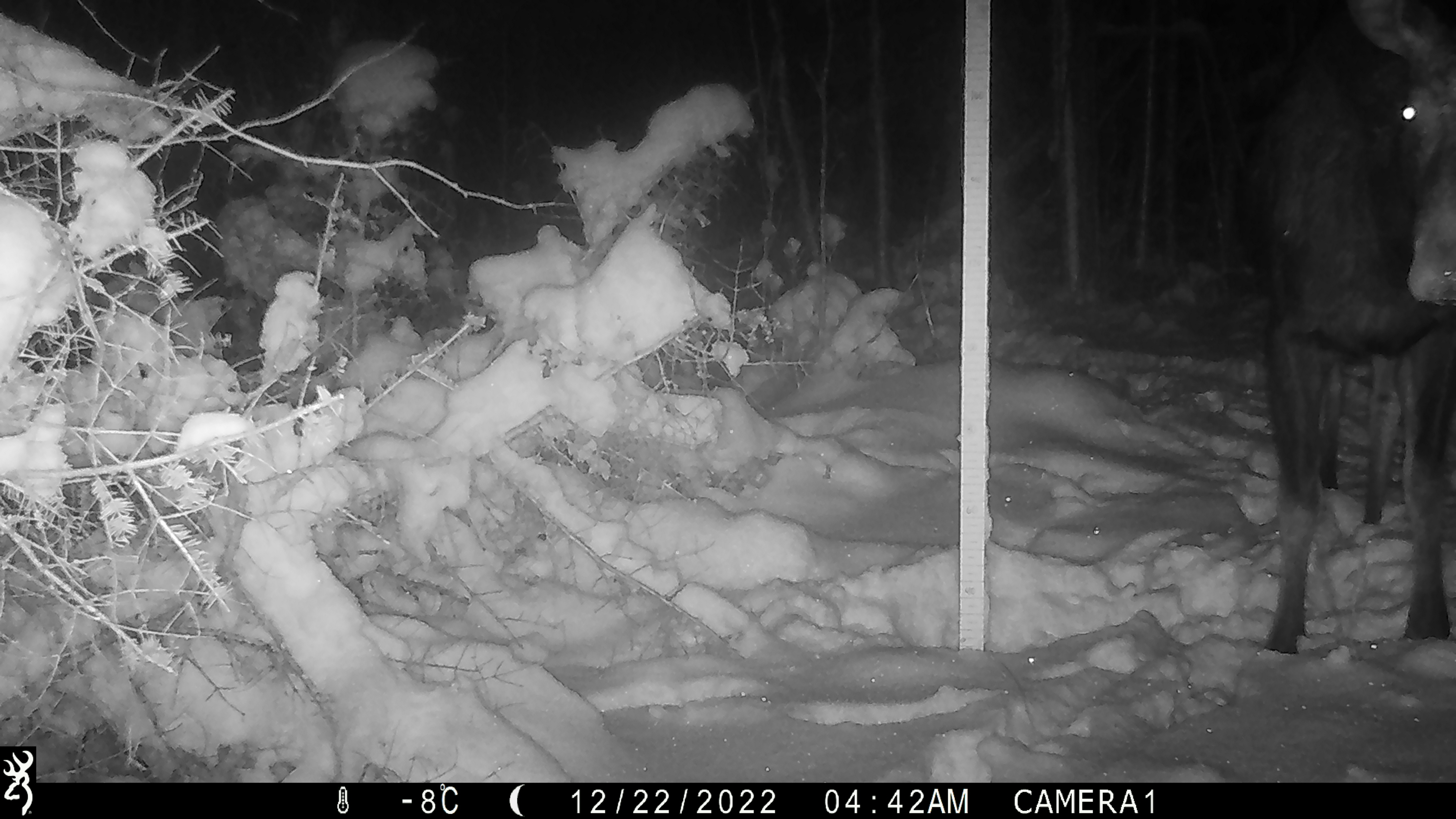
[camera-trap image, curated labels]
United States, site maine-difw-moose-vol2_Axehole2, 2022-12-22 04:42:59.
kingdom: Animalia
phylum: Chordata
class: Mammalia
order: Artiodactyla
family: Cervidae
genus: Alces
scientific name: Alces alces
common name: moose